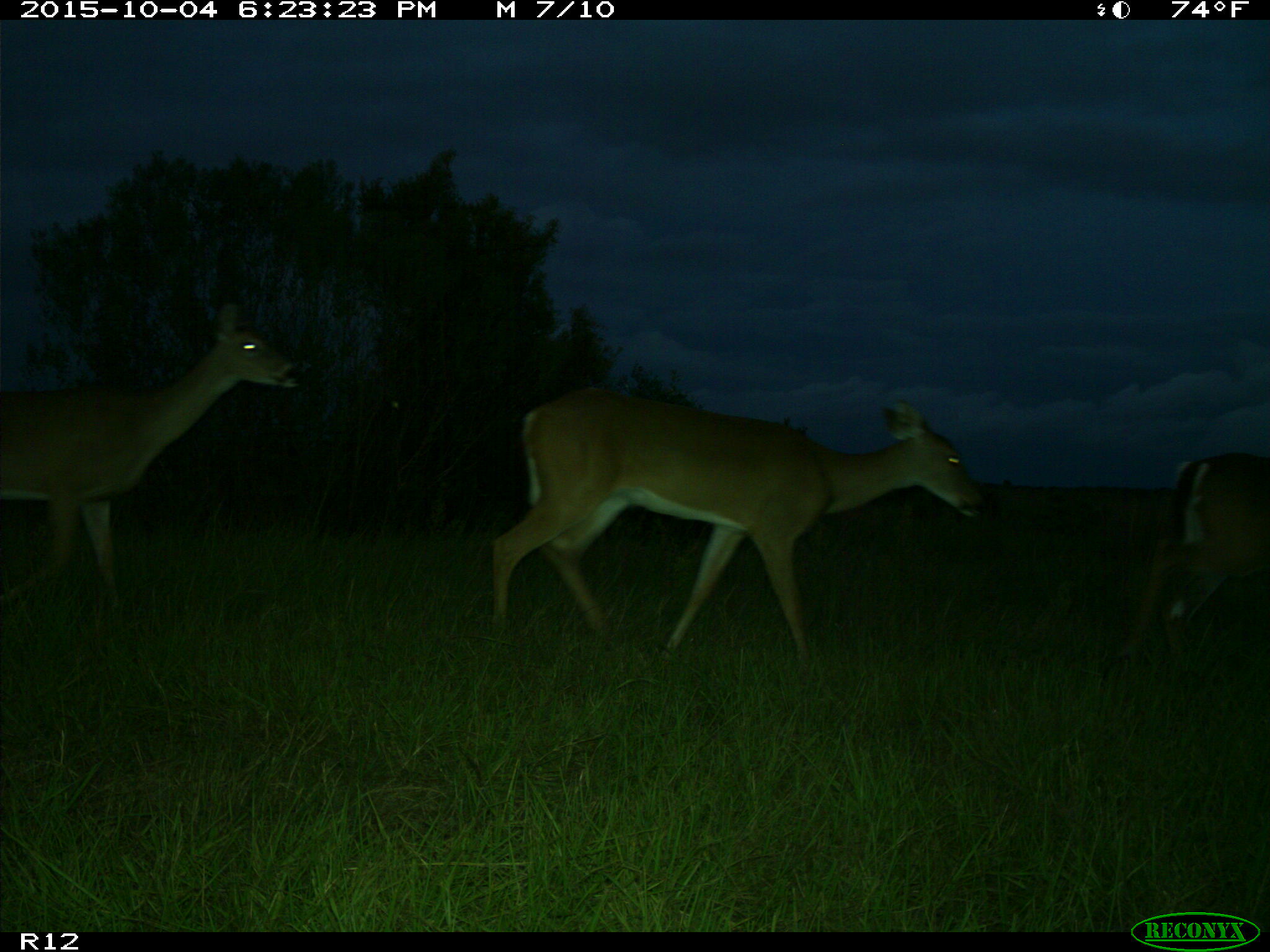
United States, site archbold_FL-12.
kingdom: Animalia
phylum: Chordata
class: Mammalia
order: Artiodactyla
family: Cervidae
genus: Odocoileus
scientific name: Odocoileus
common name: deer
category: unidentified deer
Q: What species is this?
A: Unidentified deer (deer) (Odocoileus).